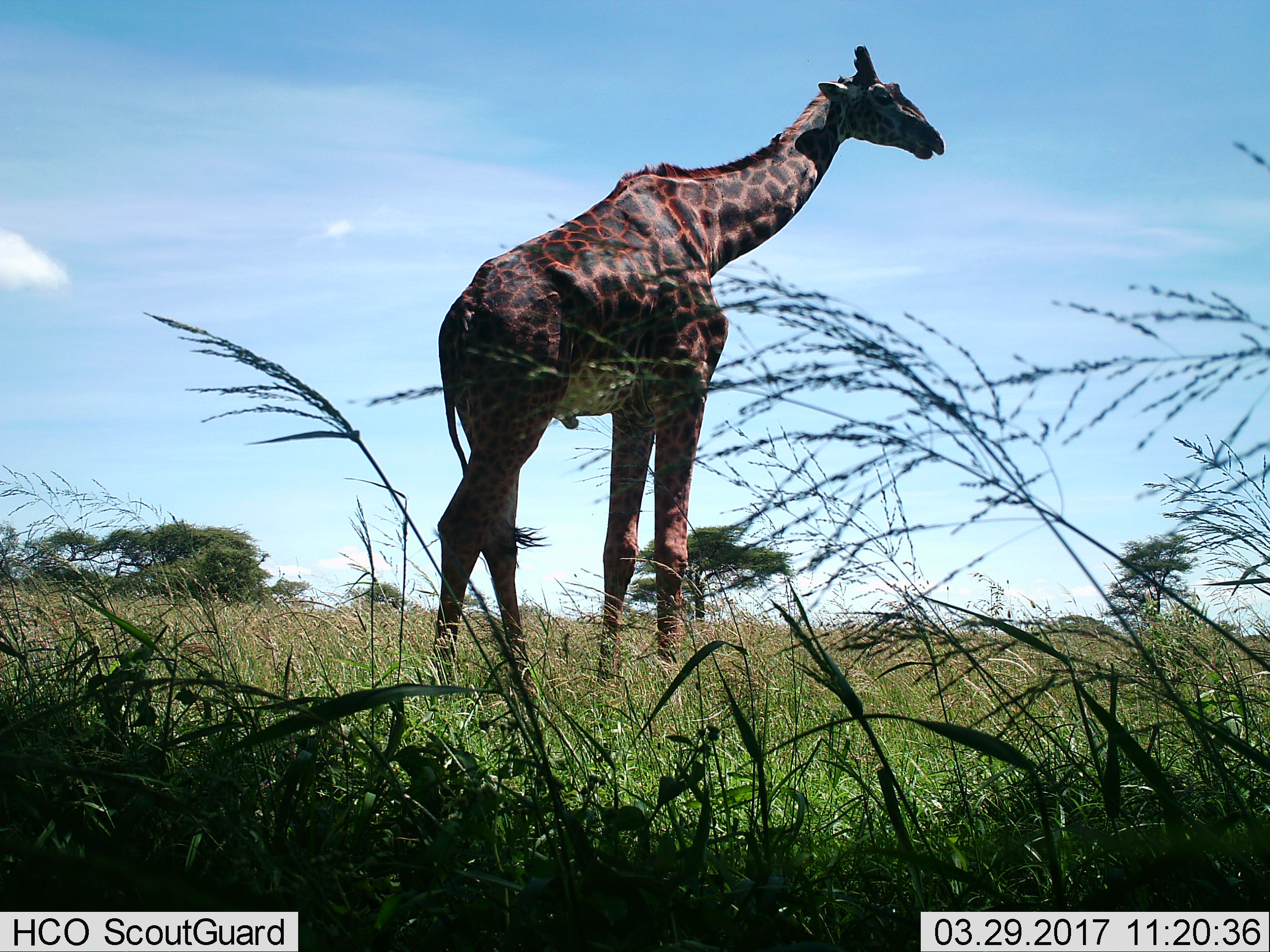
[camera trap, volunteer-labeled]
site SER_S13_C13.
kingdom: Animalia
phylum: Chordata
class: Mammalia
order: Artiodactyla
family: Giraffidae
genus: Giraffa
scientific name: Giraffa camelopardalis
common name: giraffe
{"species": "giraffe (Giraffa camelopardalis)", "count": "1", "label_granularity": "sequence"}